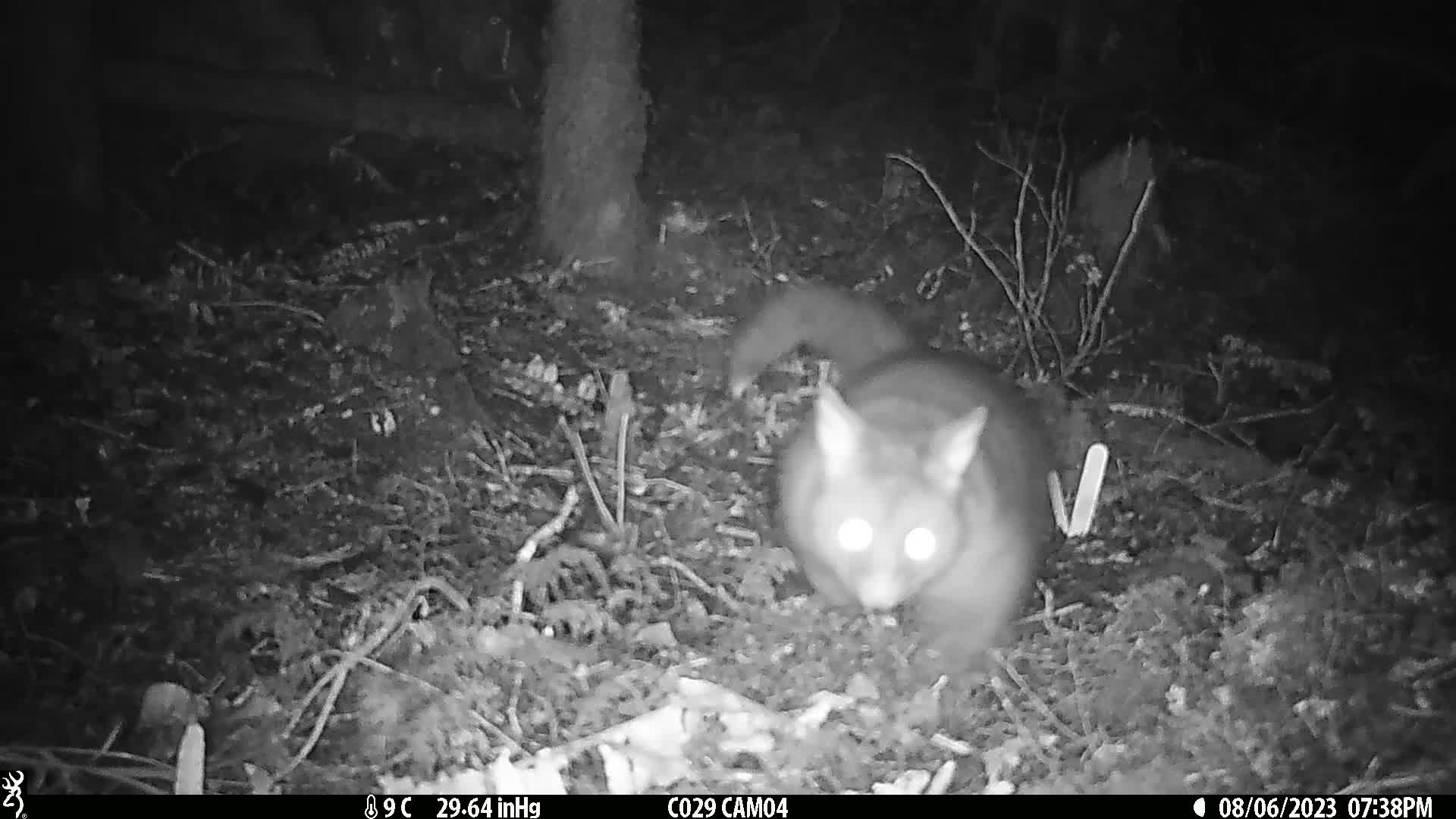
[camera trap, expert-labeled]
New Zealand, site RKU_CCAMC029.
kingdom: Animalia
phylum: Chordata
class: Mammalia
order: Diprotodontia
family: Phalangeridae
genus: Trichosurus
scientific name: Trichosurus vulpecula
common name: common brushtail possum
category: possum